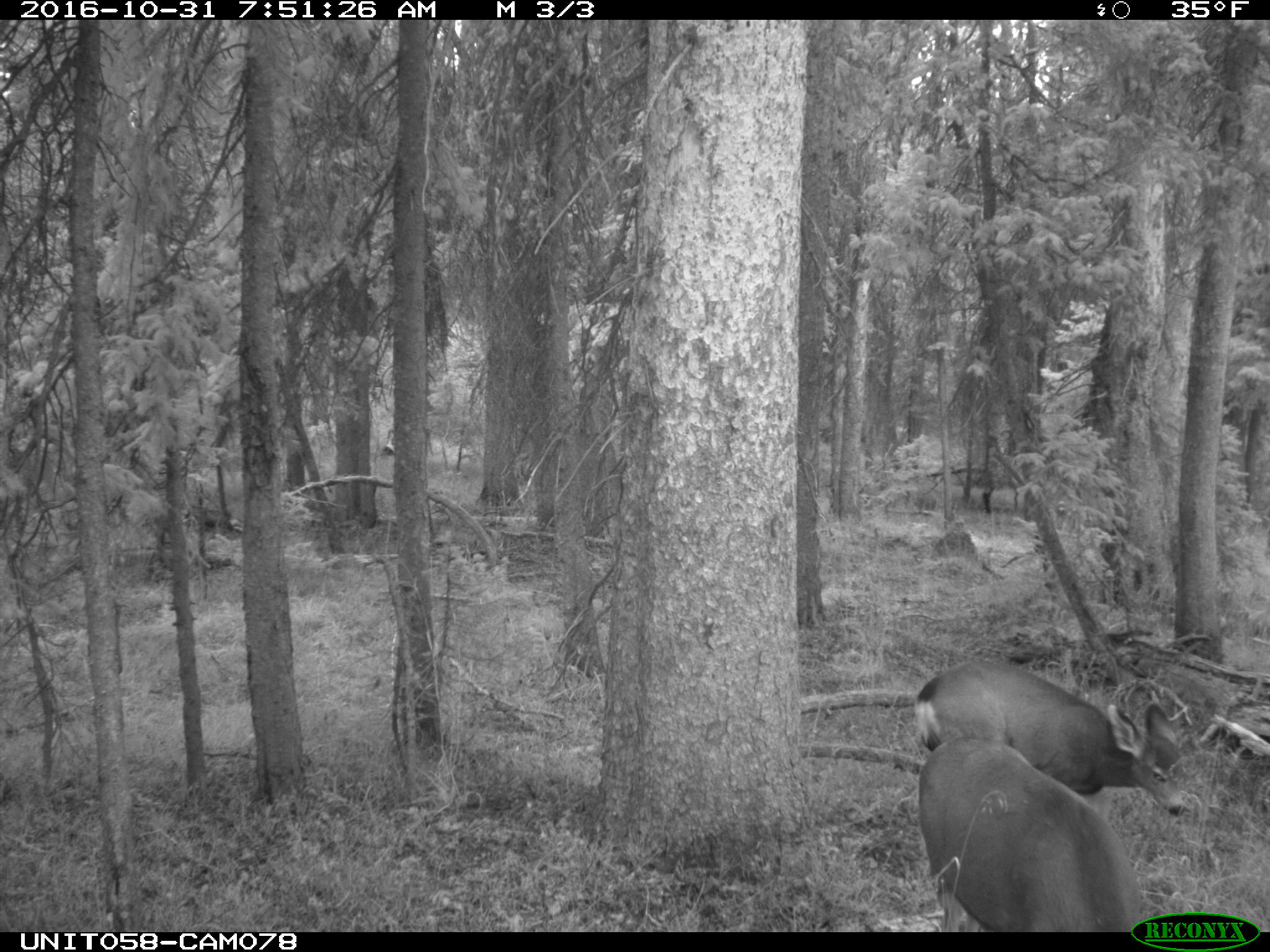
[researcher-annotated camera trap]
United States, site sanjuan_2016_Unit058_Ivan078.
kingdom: Animalia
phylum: Chordata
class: Mammalia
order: Artiodactyla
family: Cervidae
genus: Odocoileus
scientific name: Odocoileus hemionus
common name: mule deer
Odocoileus hemionus (mule deer).